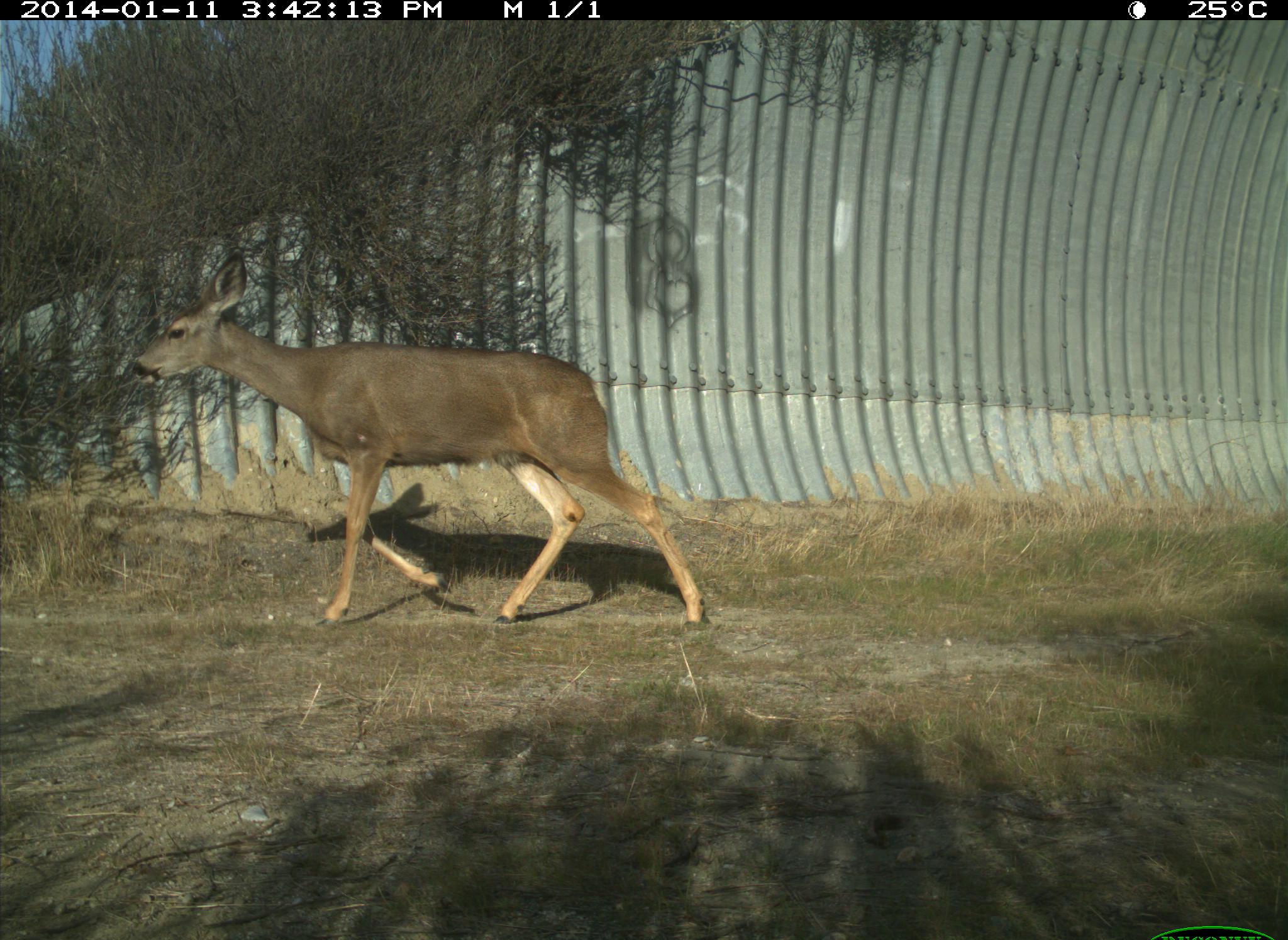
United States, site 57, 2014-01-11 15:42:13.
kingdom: Animalia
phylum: Chordata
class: Mammalia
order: Artiodactyla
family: Cervidae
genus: Odocoileus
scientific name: Odocoileus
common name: deer